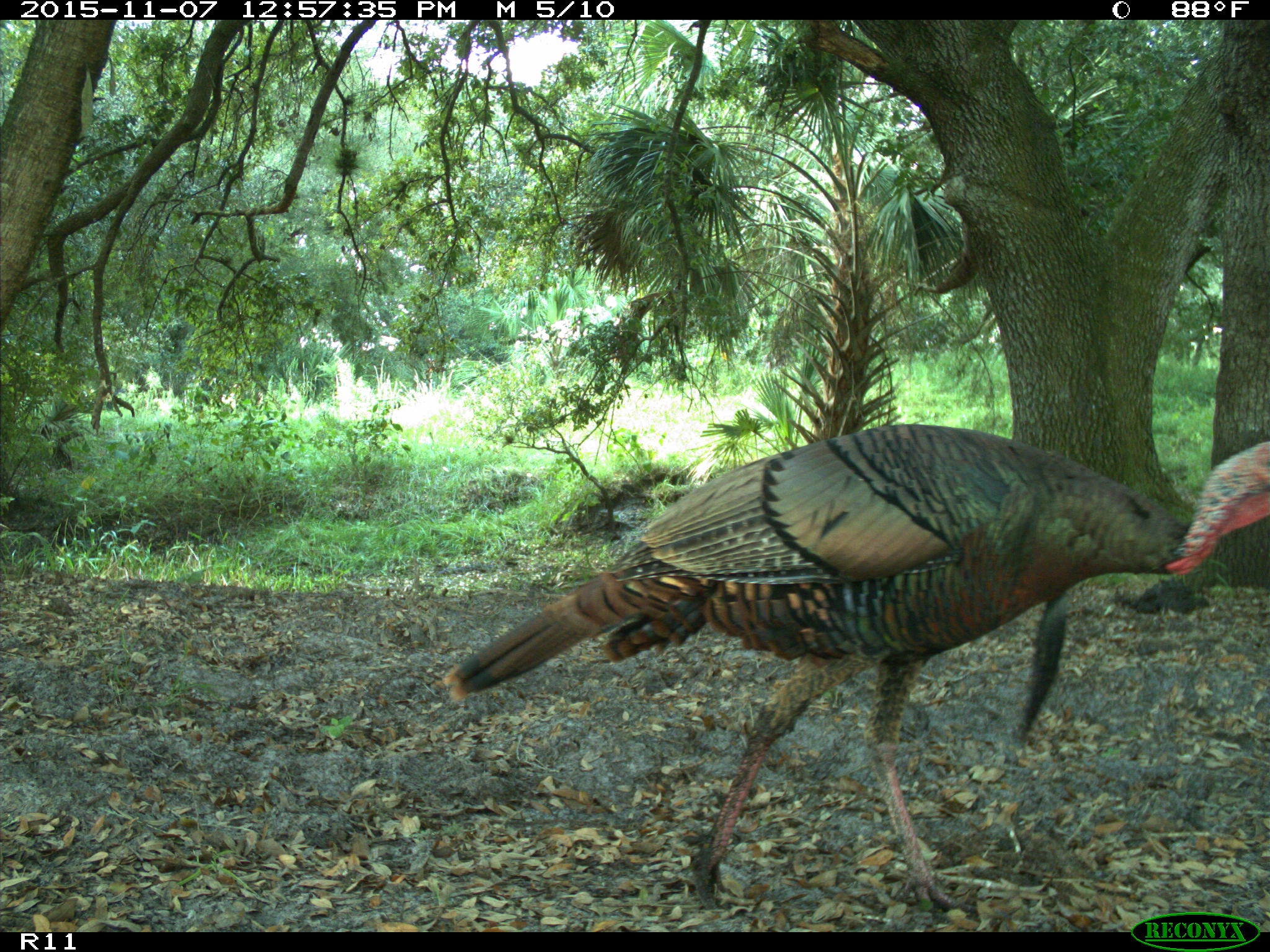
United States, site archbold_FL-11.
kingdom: Animalia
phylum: Chordata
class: Aves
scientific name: Aves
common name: birds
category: unidentified bird